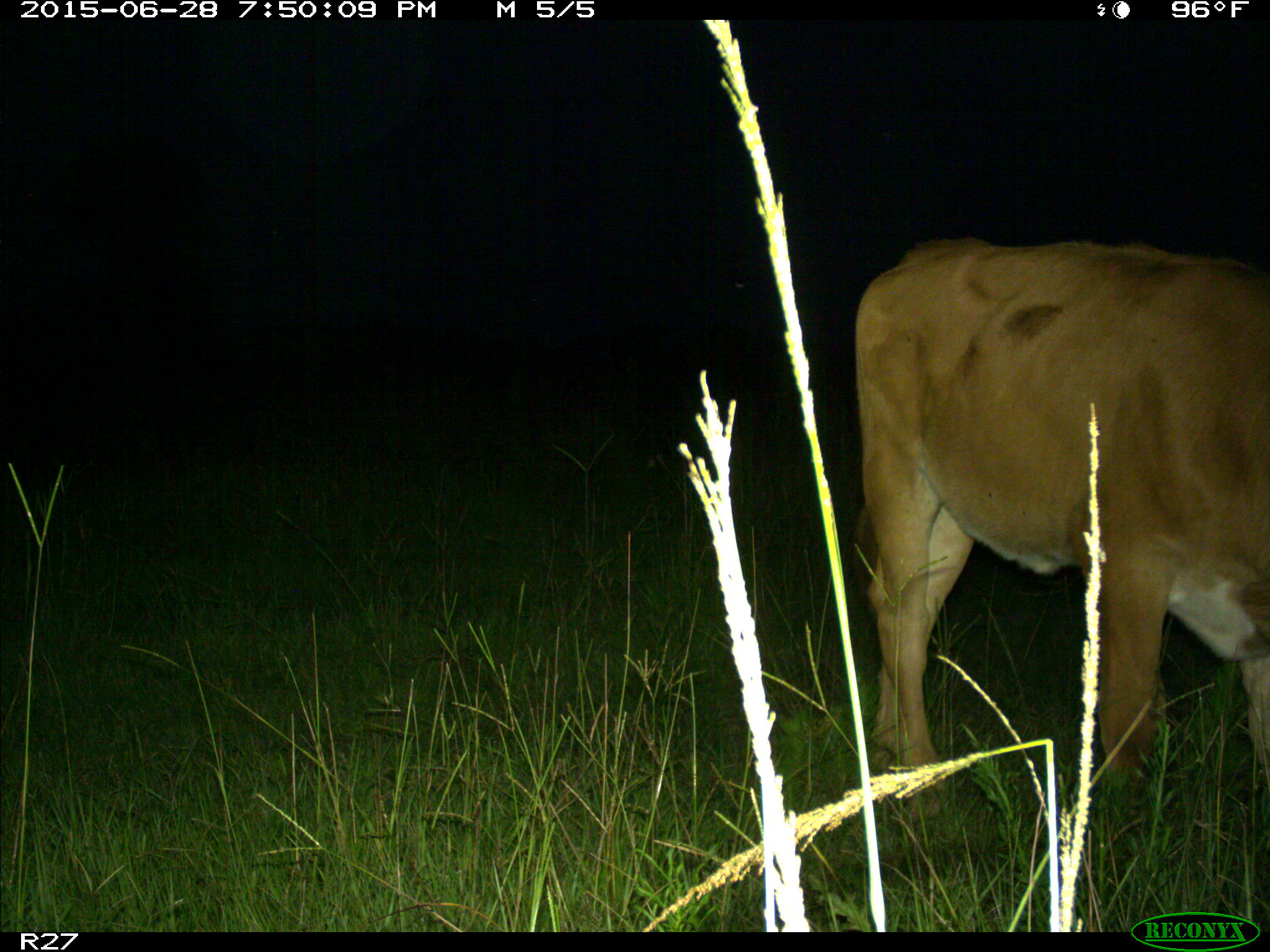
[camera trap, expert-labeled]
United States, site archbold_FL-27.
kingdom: Animalia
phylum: Chordata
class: Mammalia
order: Artiodactyla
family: Bovidae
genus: Bos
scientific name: Bos taurus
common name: domestic cow